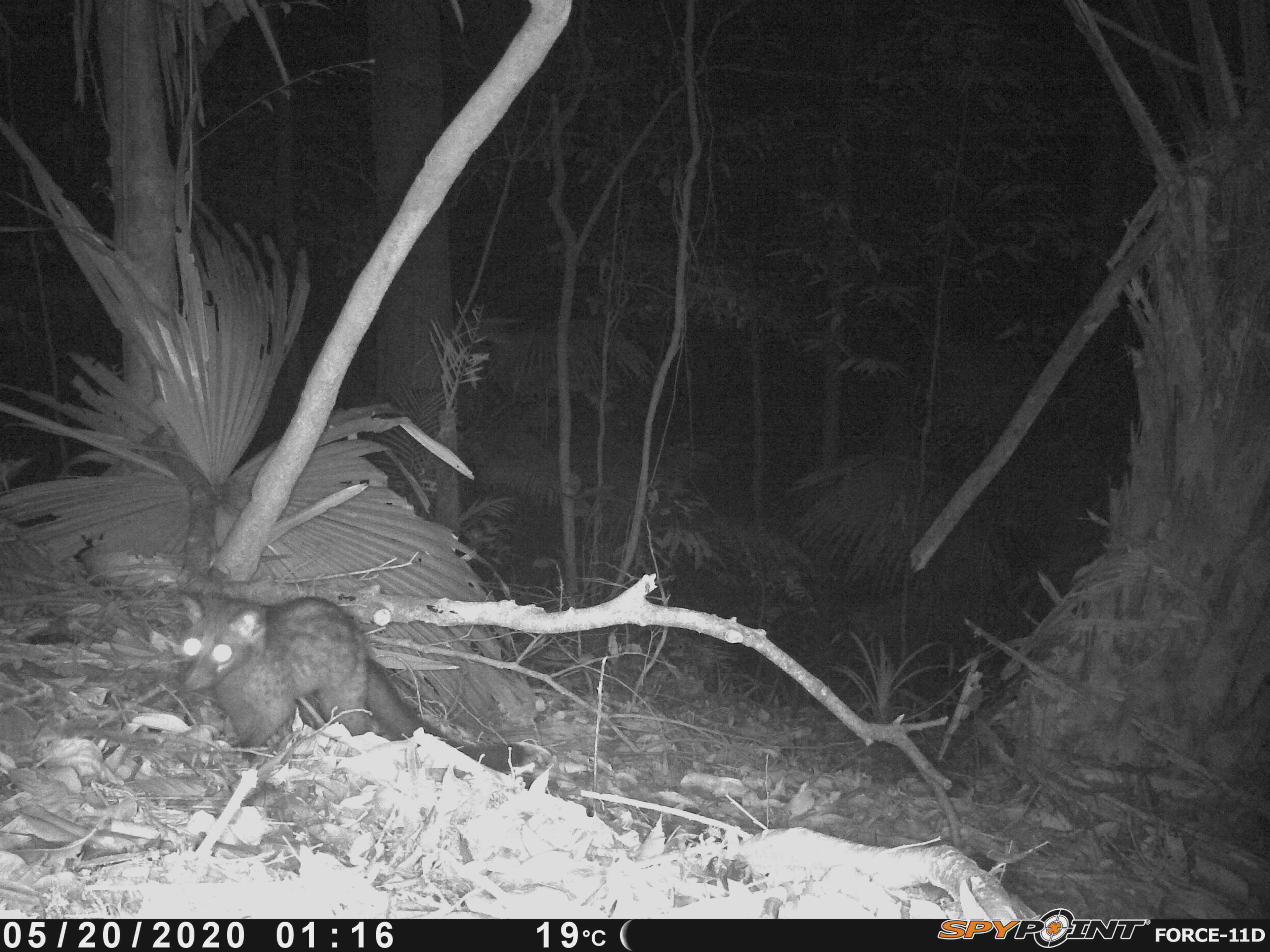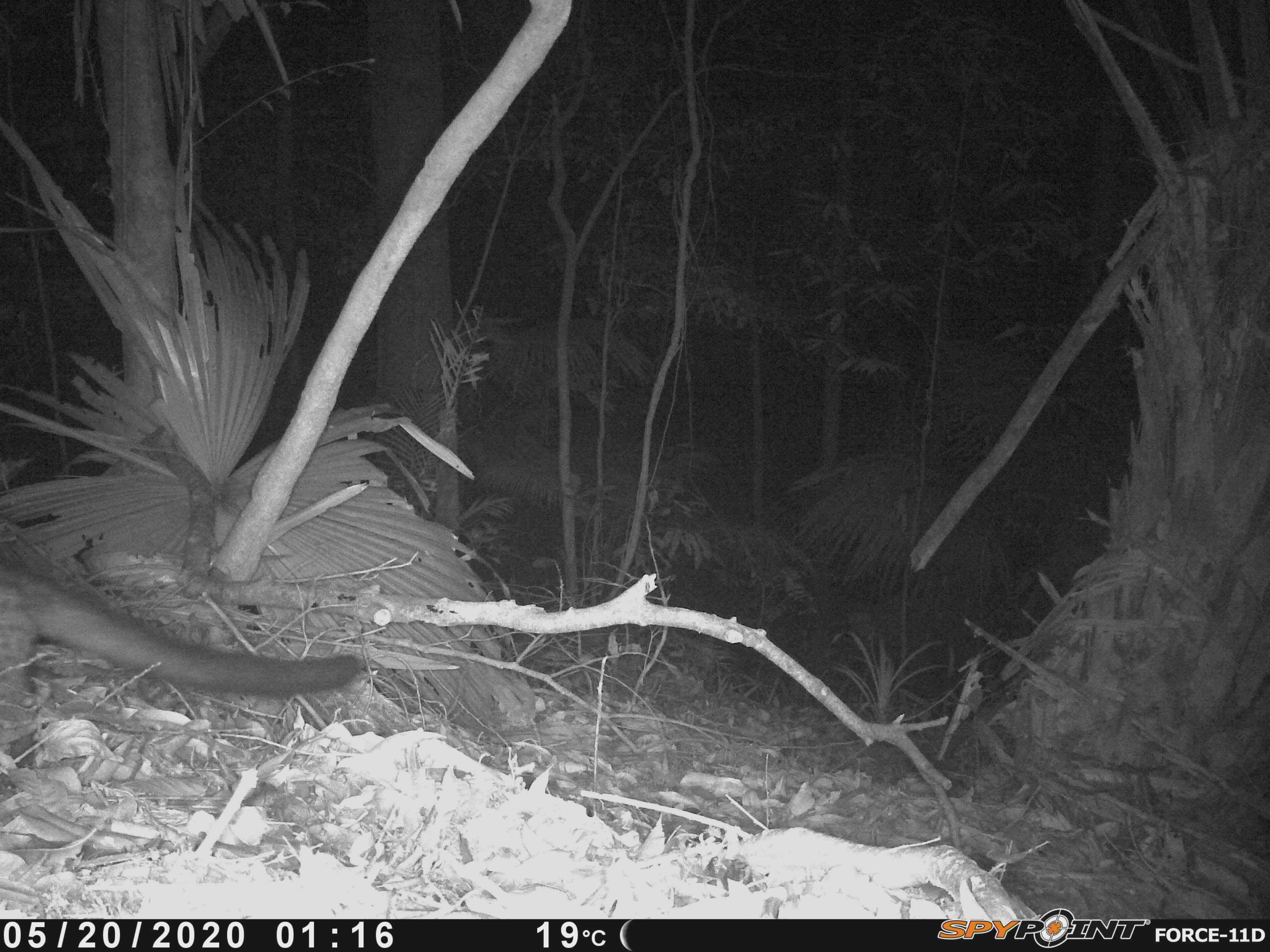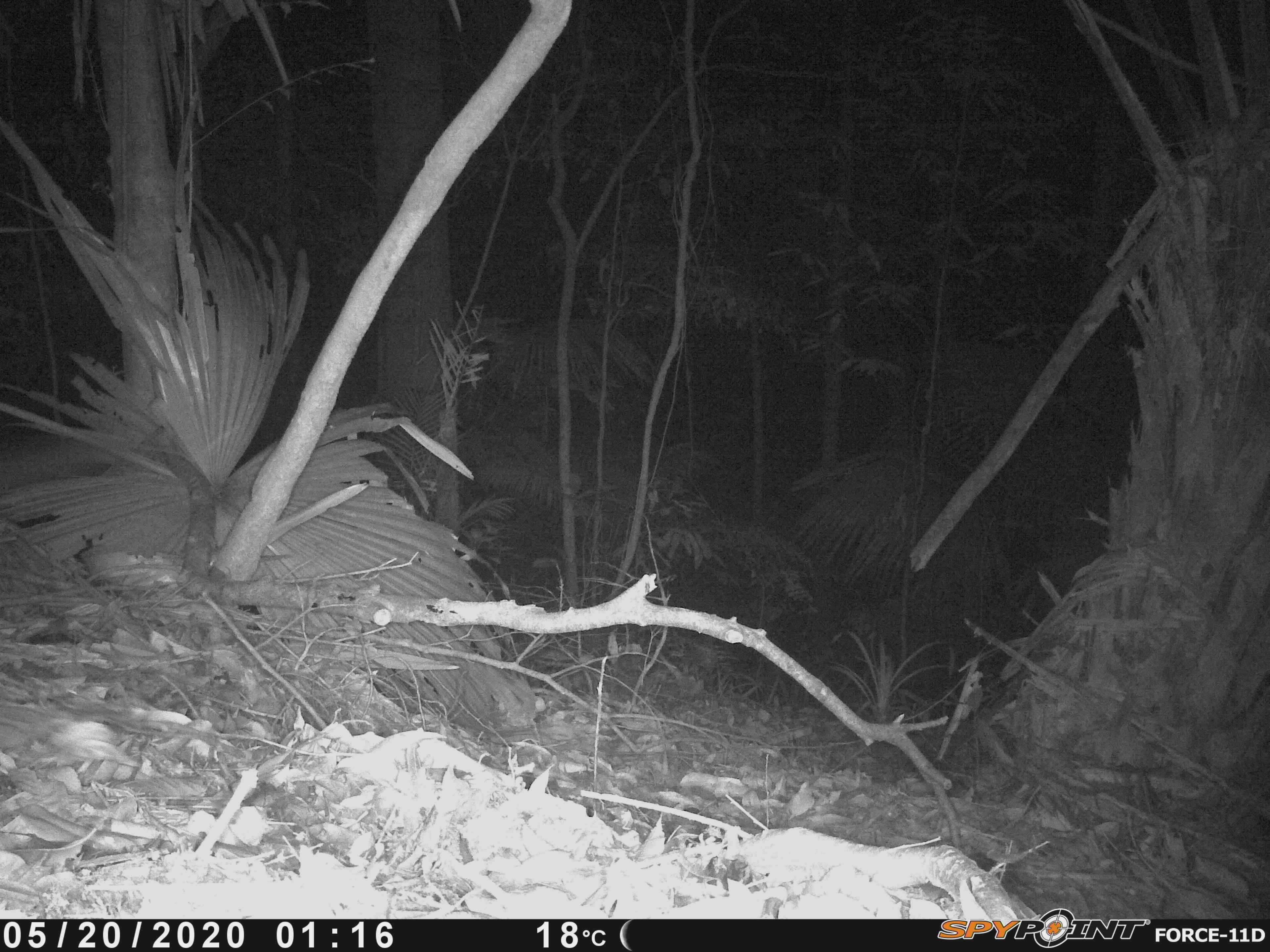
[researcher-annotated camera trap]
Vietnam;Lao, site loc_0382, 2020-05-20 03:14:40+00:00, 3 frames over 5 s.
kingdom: Animalia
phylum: Chordata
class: Mammalia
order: Carnivora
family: Viverridae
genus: Paradoxurus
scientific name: Paradoxurus hermaphroditus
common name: common palm civet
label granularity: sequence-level